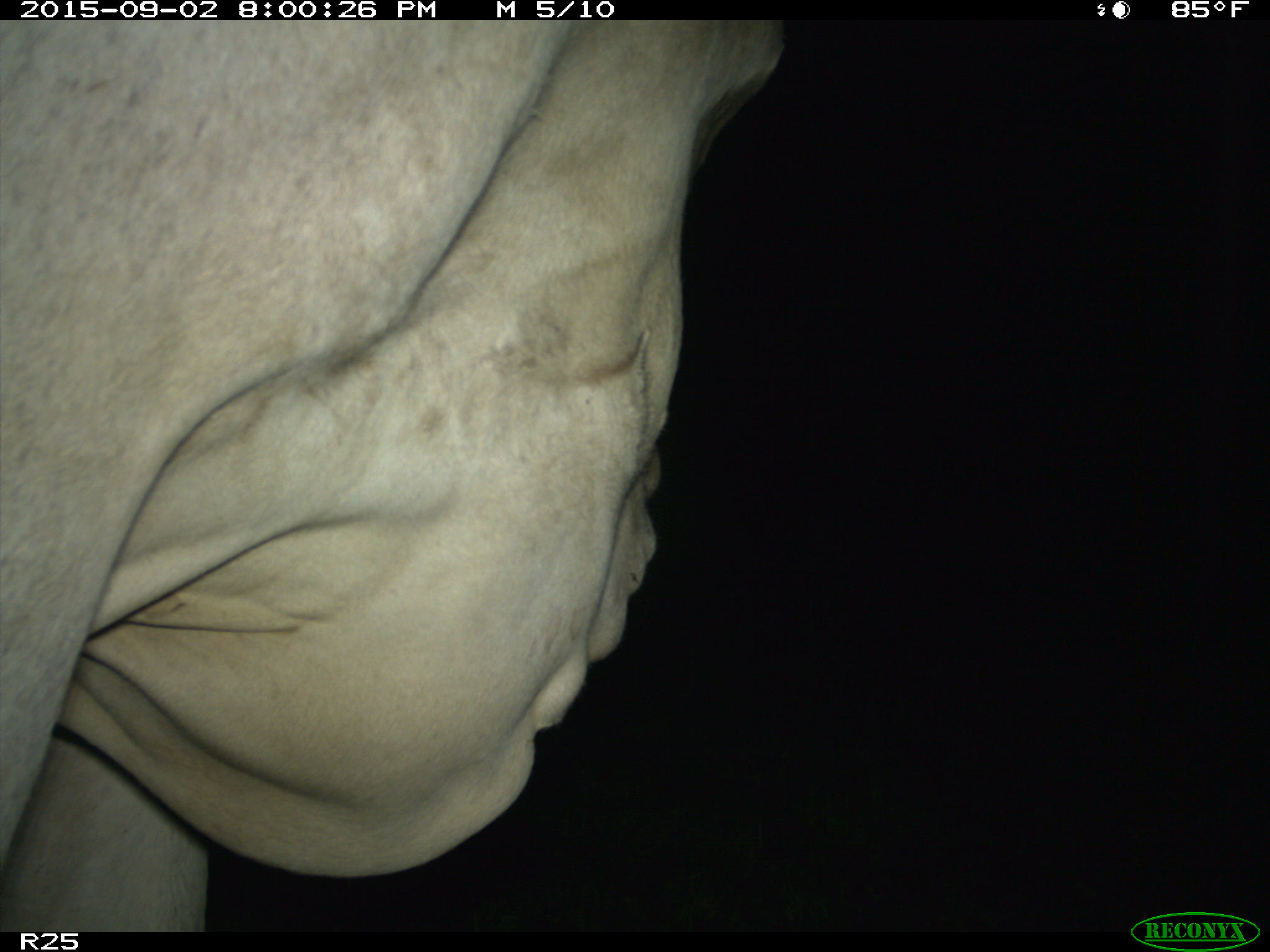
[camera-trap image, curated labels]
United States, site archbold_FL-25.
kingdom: Animalia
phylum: Chordata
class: Mammalia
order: Artiodactyla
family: Bovidae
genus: Bos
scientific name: Bos taurus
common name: domestic cow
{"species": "Bos taurus (domestic cow)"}